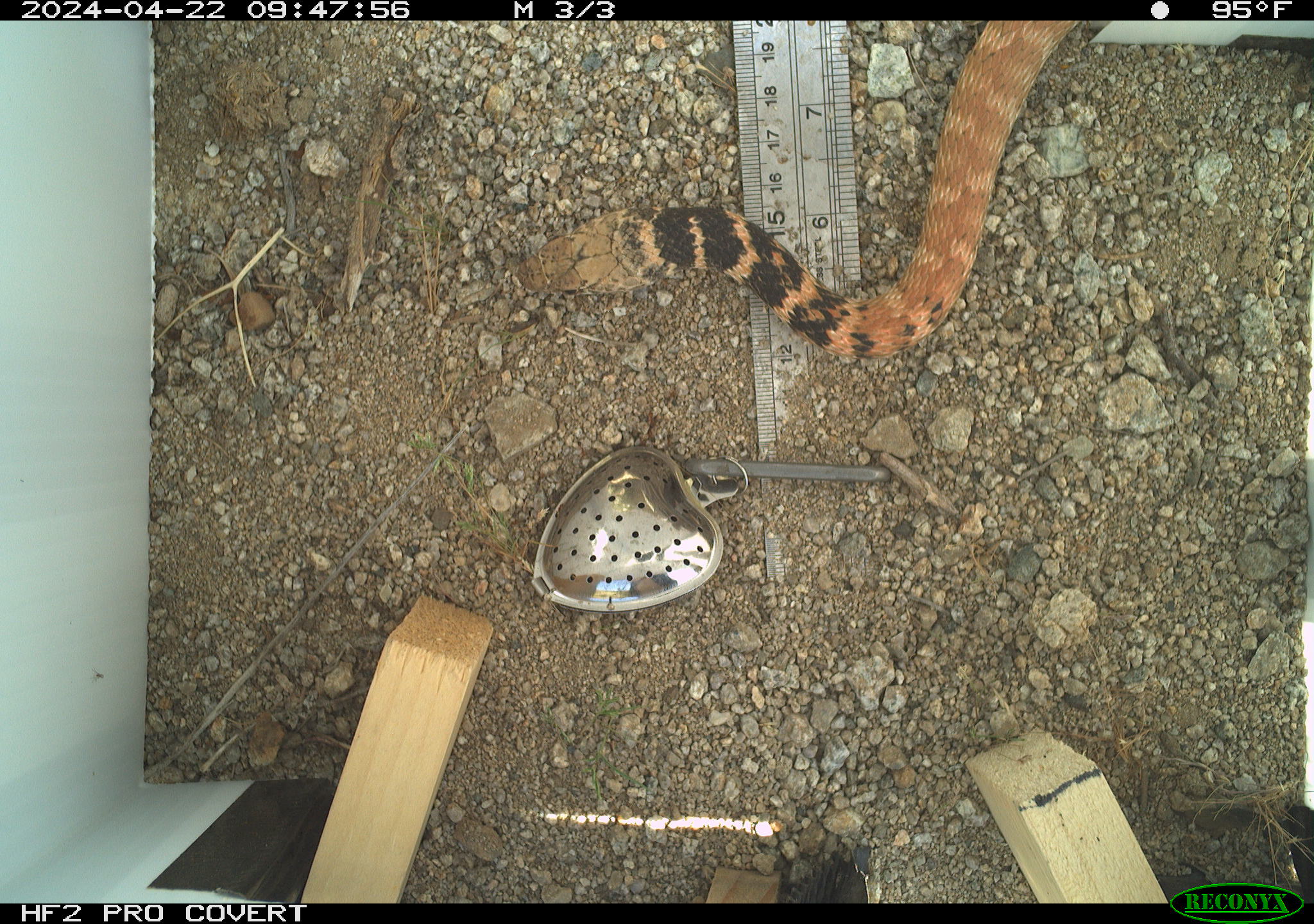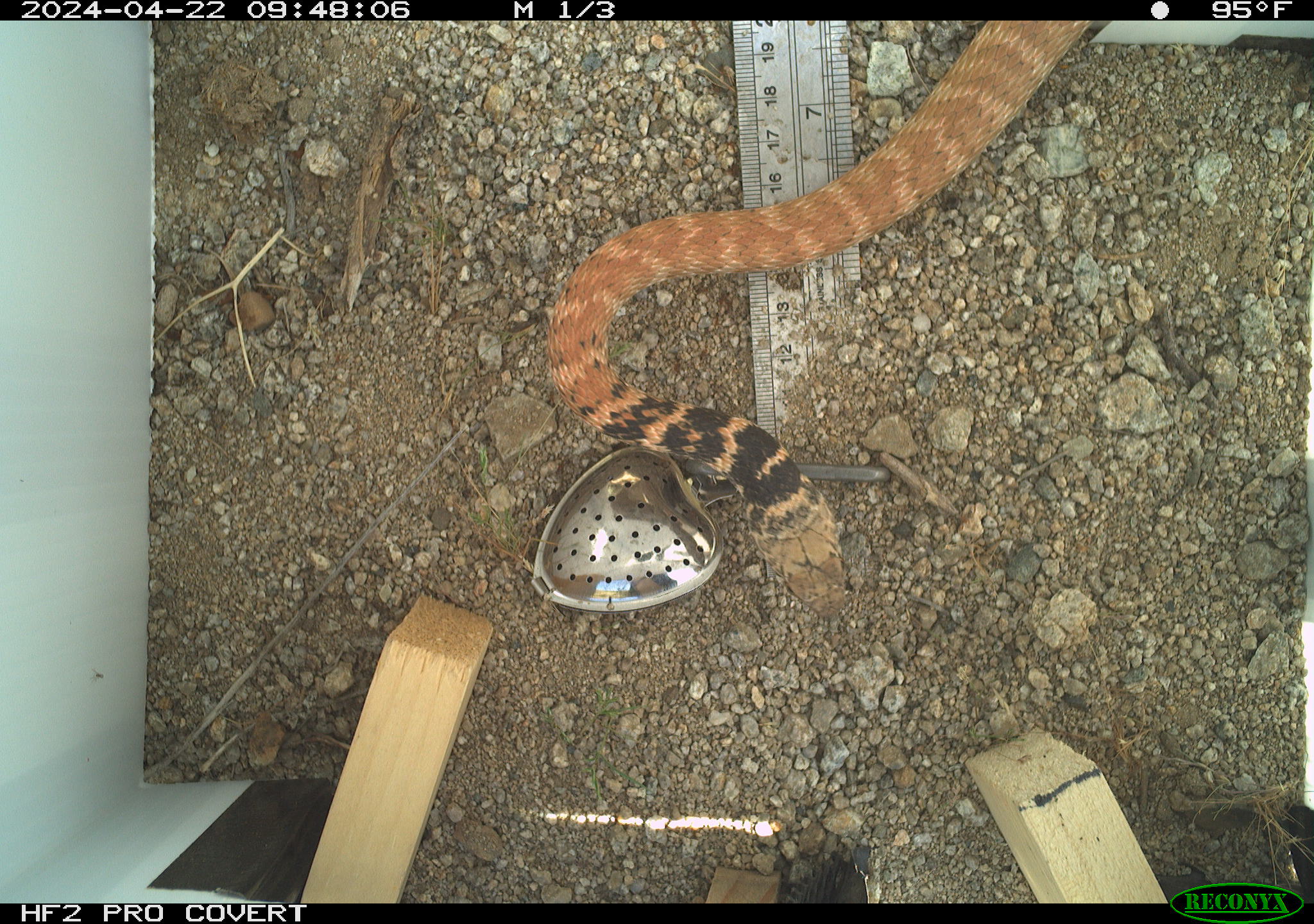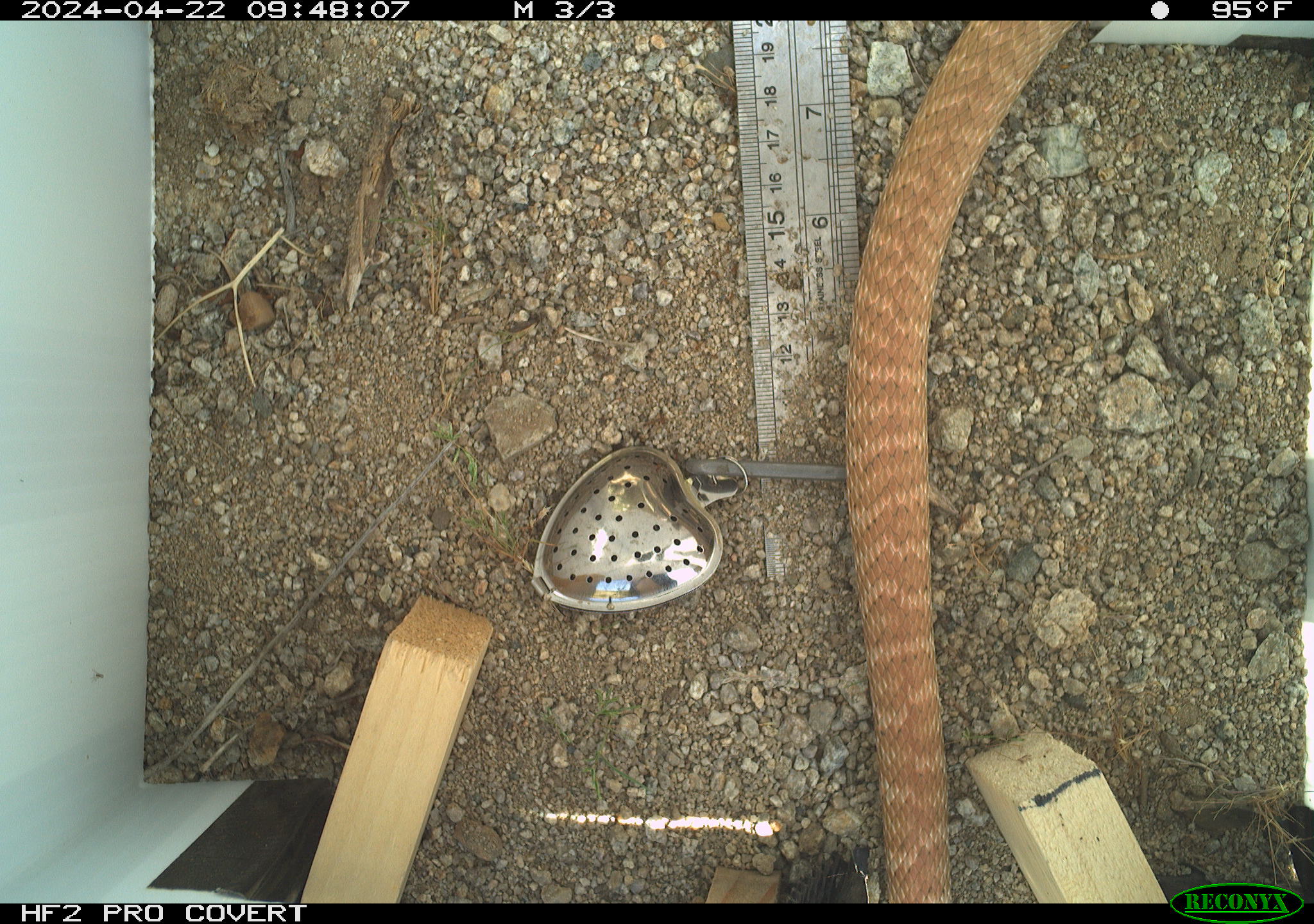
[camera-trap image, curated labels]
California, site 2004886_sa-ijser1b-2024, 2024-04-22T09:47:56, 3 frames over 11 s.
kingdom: Animalia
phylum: Chordata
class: Reptilia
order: Squamata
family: Colubridae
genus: Masticophis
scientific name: Masticophis flagellum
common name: coachwhip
Coachwhip (Masticophis flagellum).